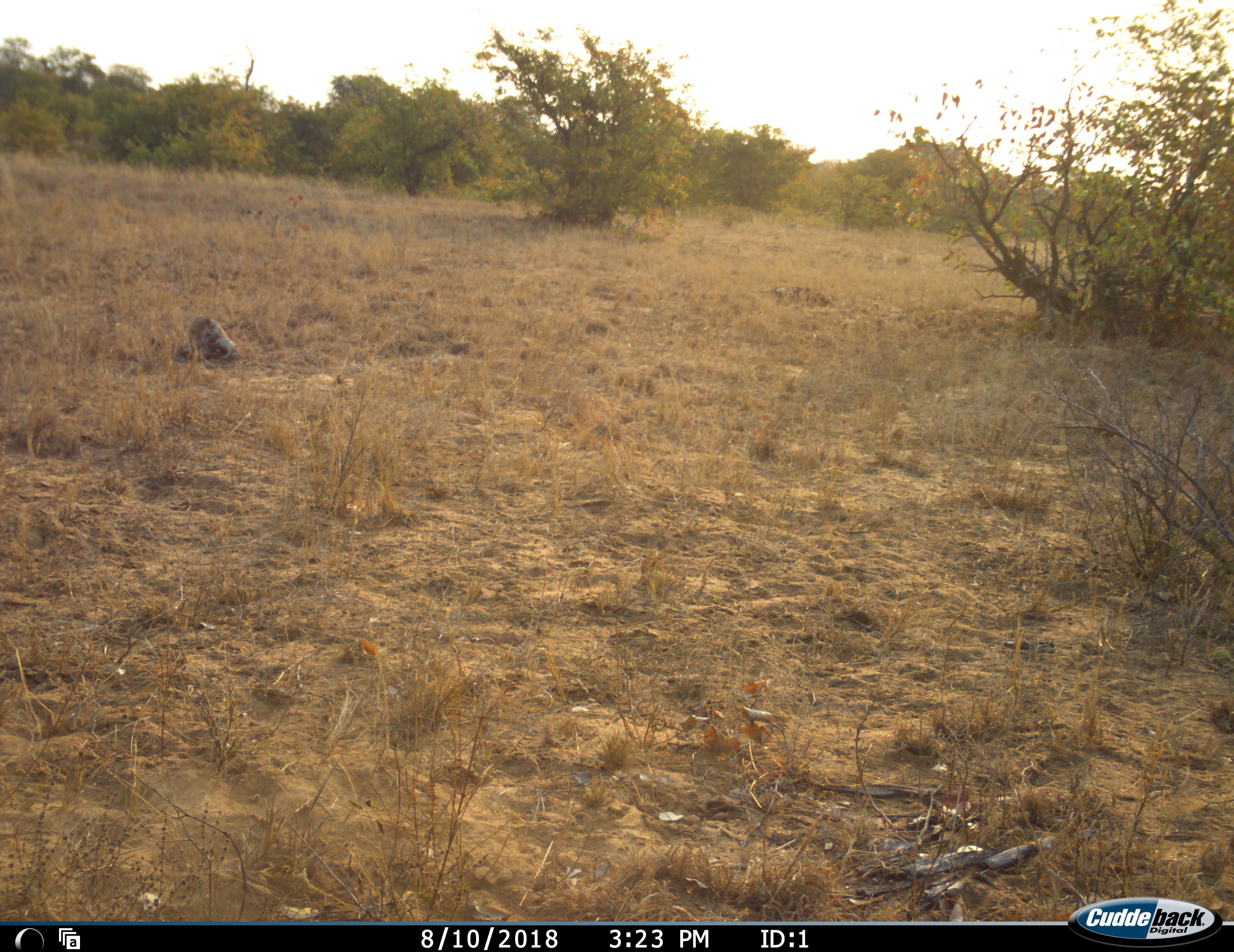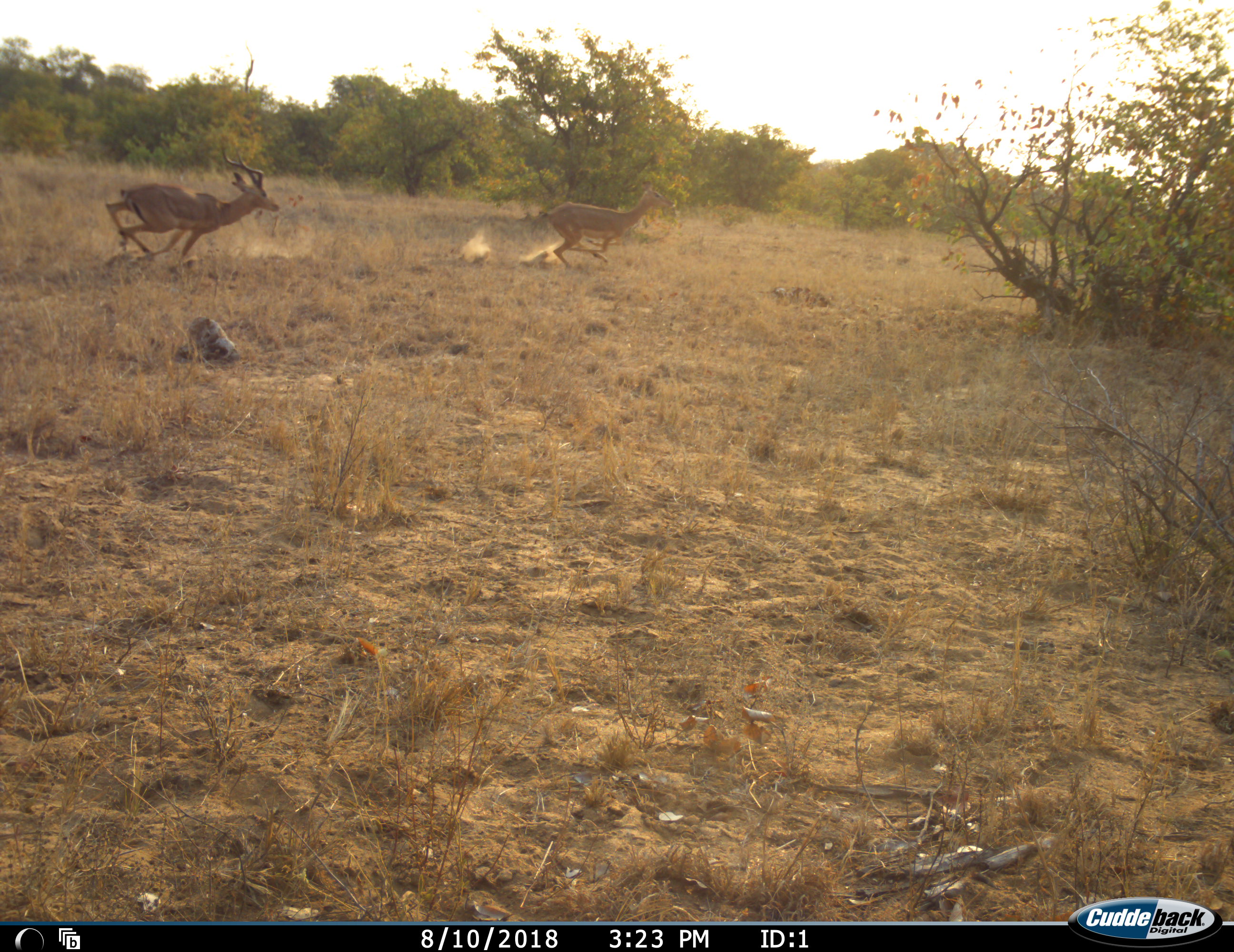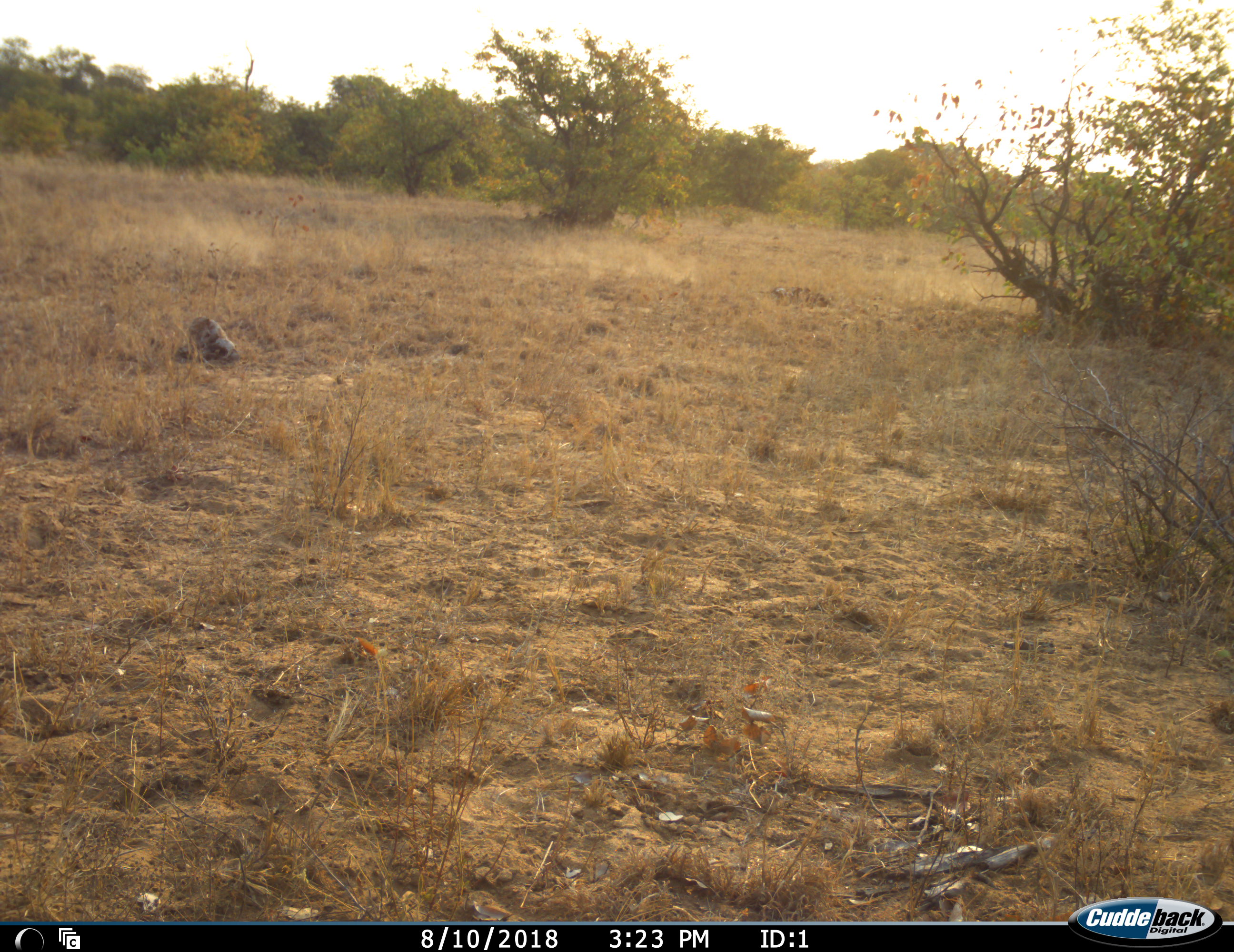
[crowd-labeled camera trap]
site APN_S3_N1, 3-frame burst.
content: unidentified animal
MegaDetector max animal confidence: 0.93